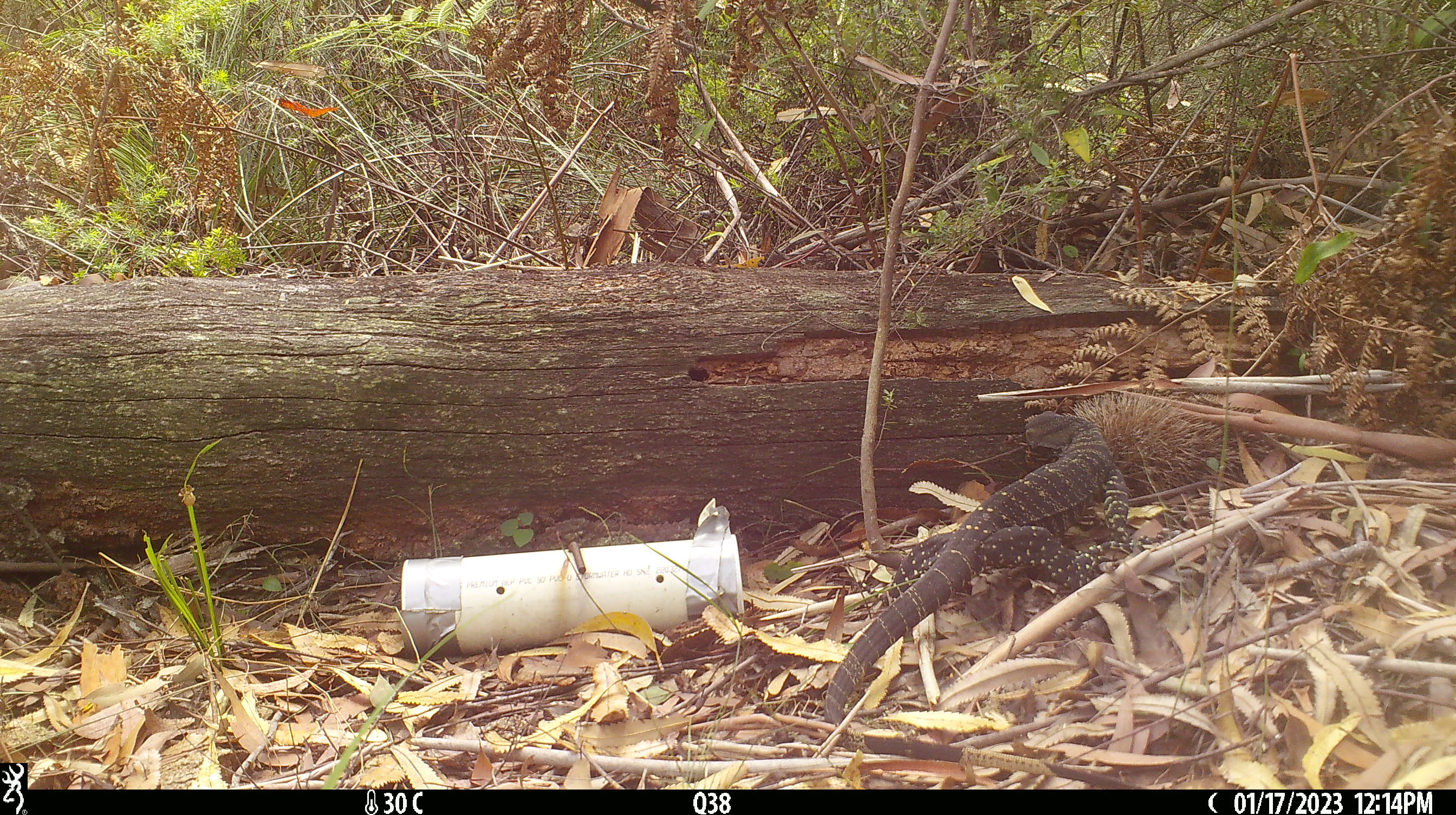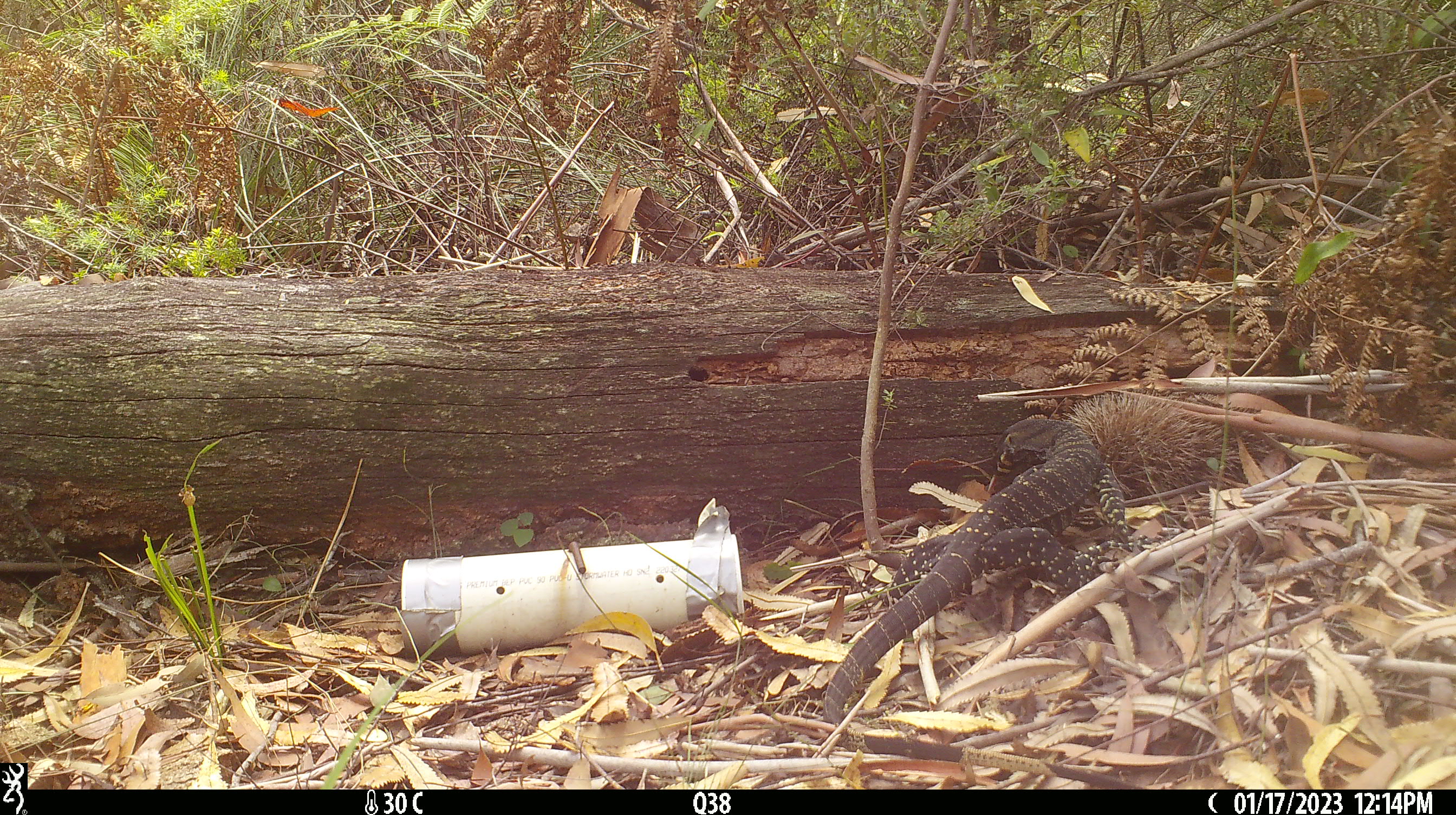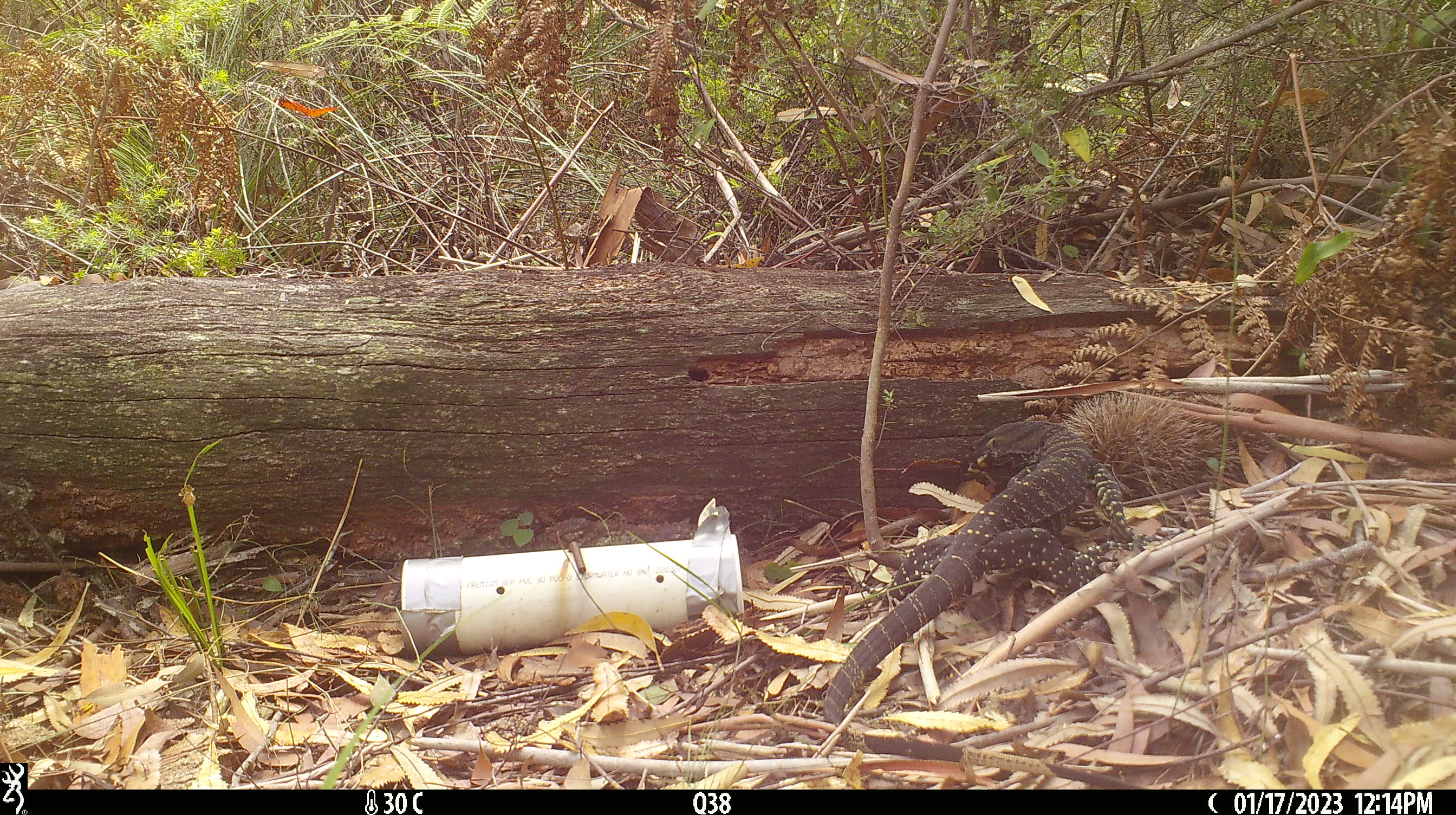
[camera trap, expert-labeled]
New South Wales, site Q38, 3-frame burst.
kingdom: Animalia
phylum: Chordata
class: Reptilia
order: Squamata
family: Varanidae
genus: Varanus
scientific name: Varanus varius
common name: lace monitor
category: goanna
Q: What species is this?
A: Goanna (lace monitor) (Varanus varius).